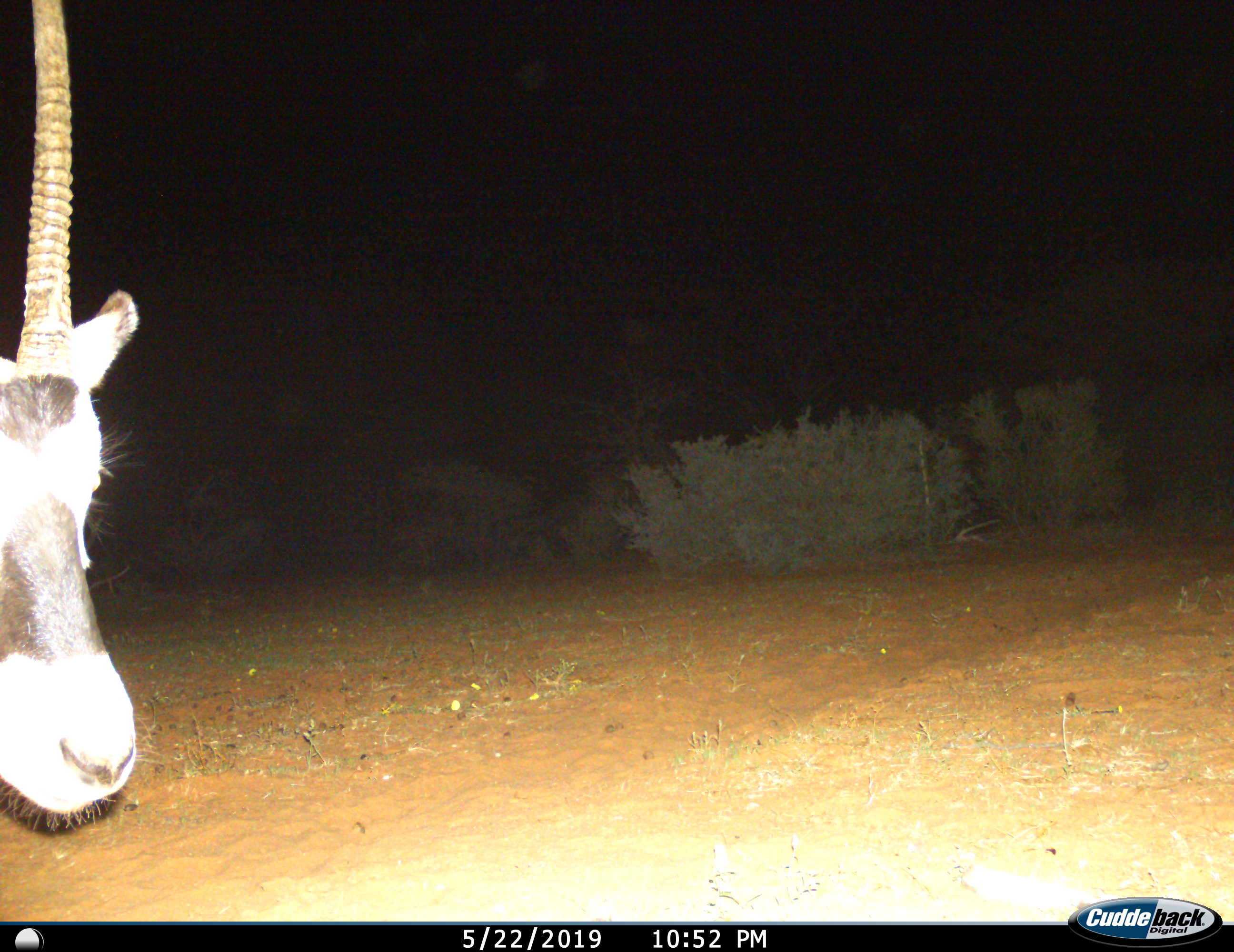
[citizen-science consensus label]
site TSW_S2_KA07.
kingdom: Animalia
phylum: Chordata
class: Mammalia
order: Artiodactyla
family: Bovidae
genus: Oryx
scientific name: Oryx gazella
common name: gemsbok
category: oryx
Oryx (gemsbok) (Oryx gazella), count 1. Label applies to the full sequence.